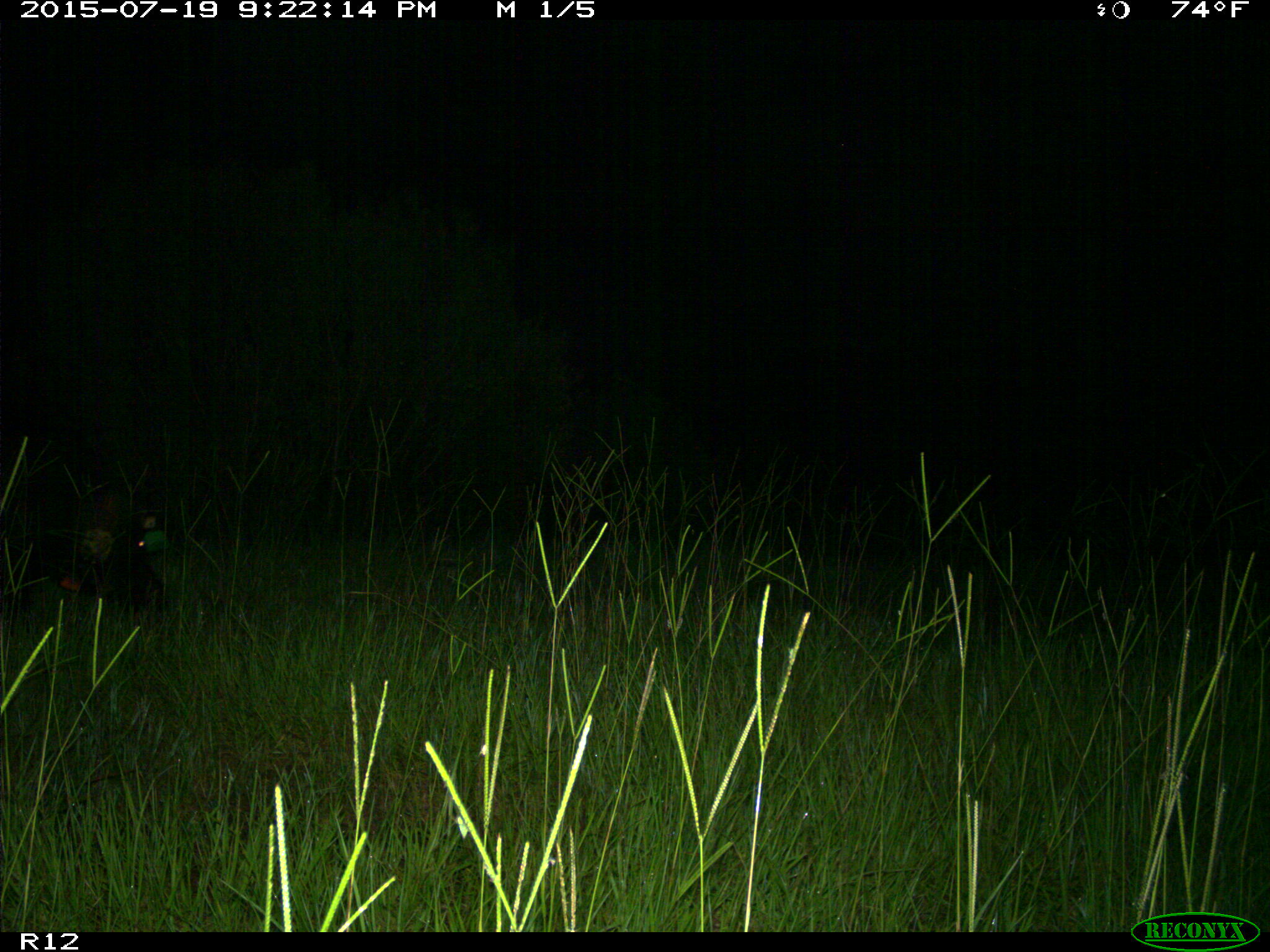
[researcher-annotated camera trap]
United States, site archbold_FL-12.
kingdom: Animalia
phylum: Chordata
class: Mammalia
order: Artiodactyla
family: Suidae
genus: Sus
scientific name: Sus scrofa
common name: wild boar